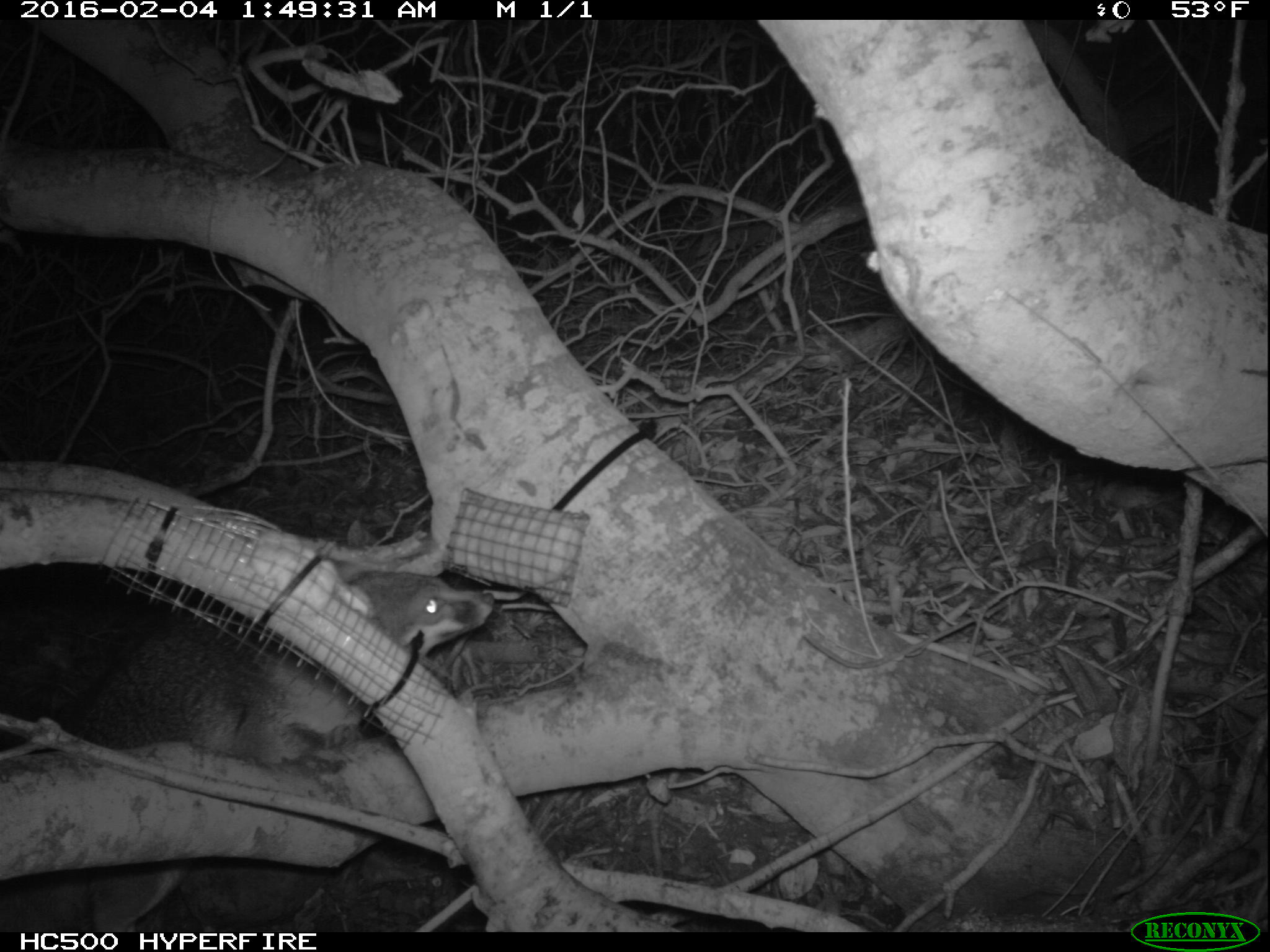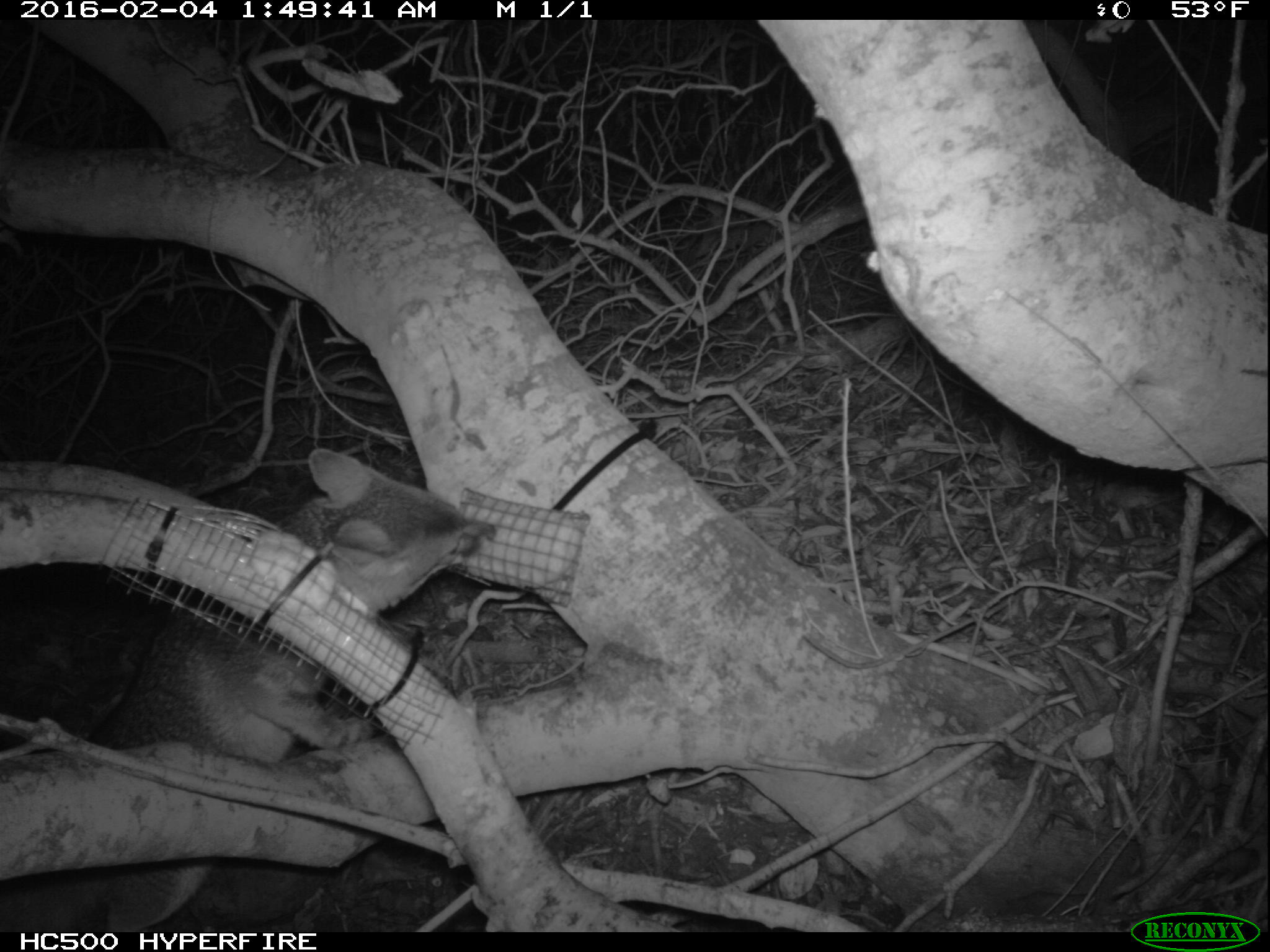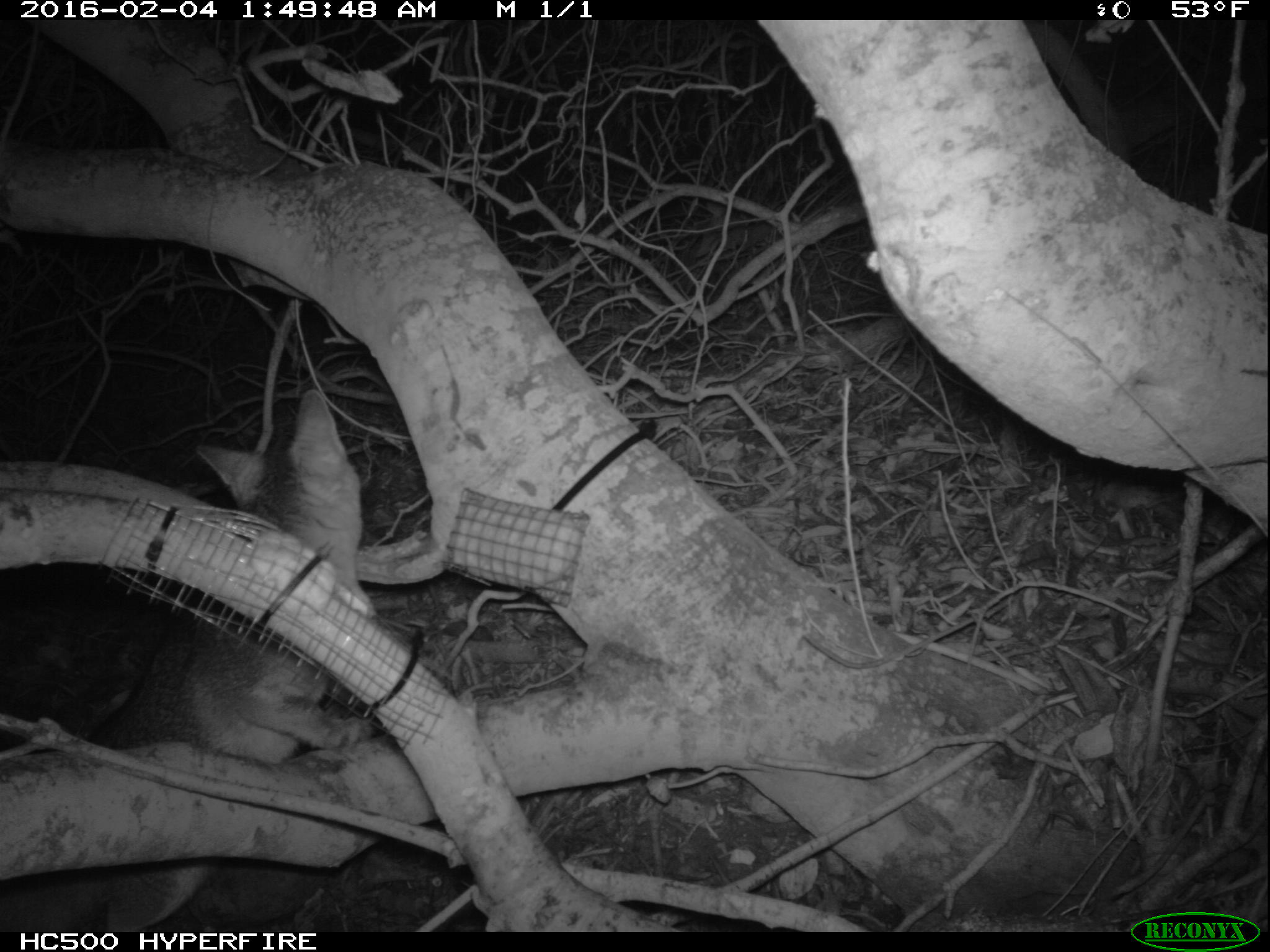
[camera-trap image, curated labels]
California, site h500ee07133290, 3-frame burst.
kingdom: Animalia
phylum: Chordata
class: Mammalia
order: Carnivora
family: Canidae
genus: Urocyon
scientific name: Urocyon littoralis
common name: island fox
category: fox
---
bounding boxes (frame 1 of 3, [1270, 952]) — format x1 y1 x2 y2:
fox: 0 572 492 932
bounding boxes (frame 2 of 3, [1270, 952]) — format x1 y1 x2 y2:
fox: 0 447 496 932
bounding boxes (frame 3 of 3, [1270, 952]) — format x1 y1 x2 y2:
fox: 0 389 379 929